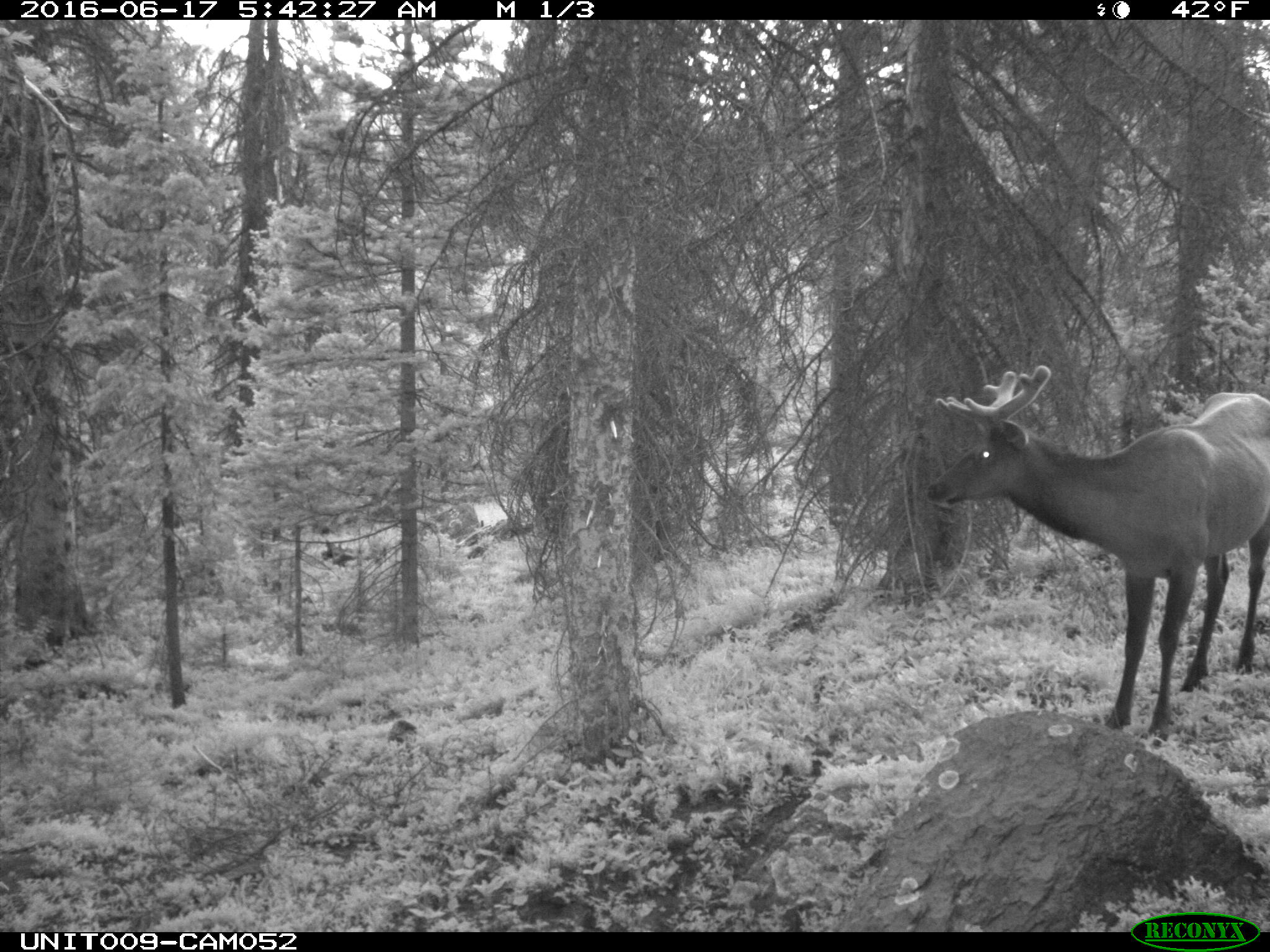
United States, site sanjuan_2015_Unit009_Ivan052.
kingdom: Animalia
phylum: Chordata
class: Mammalia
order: Artiodactyla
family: Cervidae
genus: Cervus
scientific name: Cervus elaphus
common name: red deer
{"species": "Cervus elaphus (red deer)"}